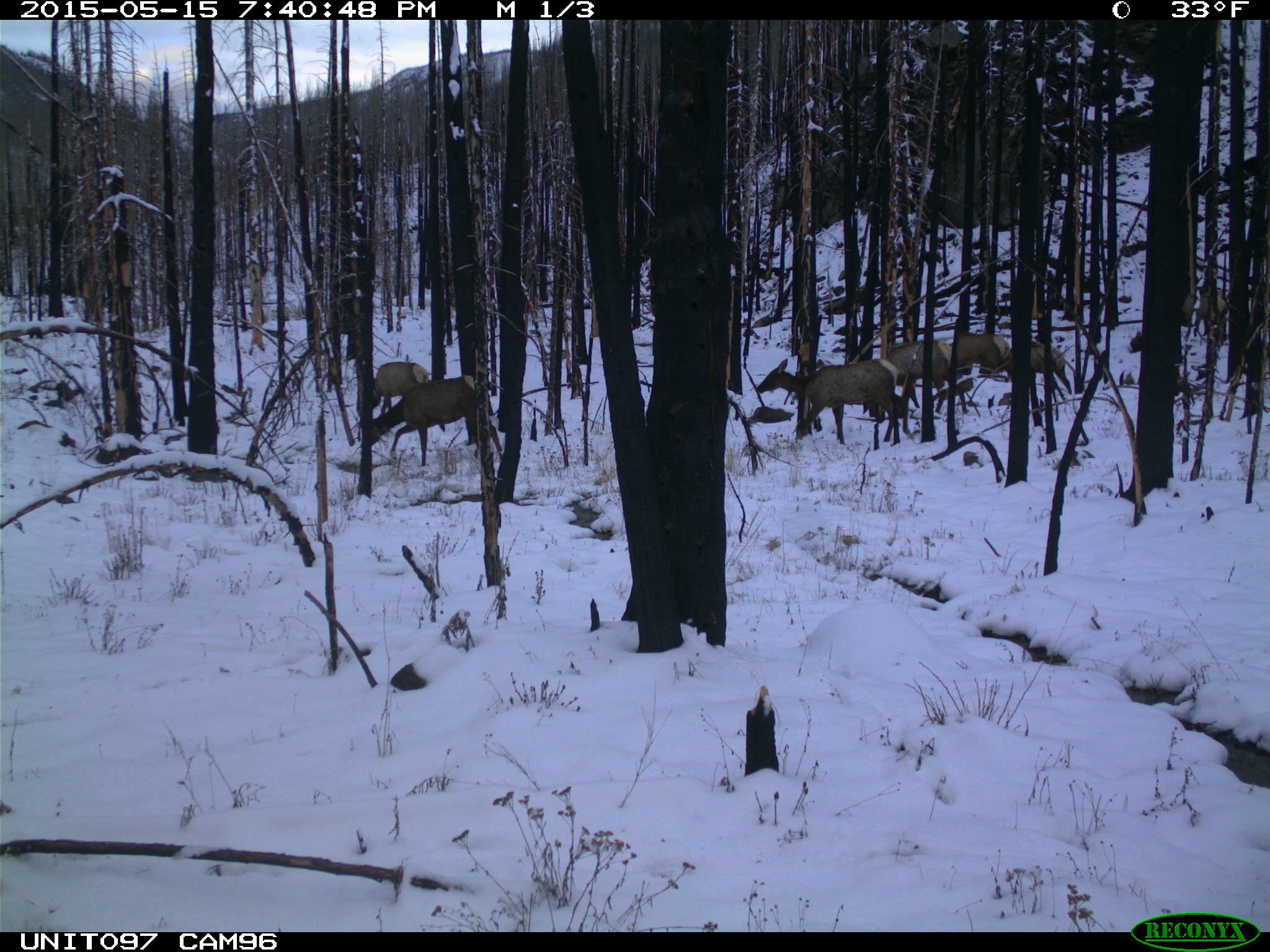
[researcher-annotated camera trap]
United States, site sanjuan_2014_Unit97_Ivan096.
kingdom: Animalia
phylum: Chordata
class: Mammalia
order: Artiodactyla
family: Cervidae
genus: Cervus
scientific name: Cervus elaphus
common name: red deer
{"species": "Cervus elaphus (red deer)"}